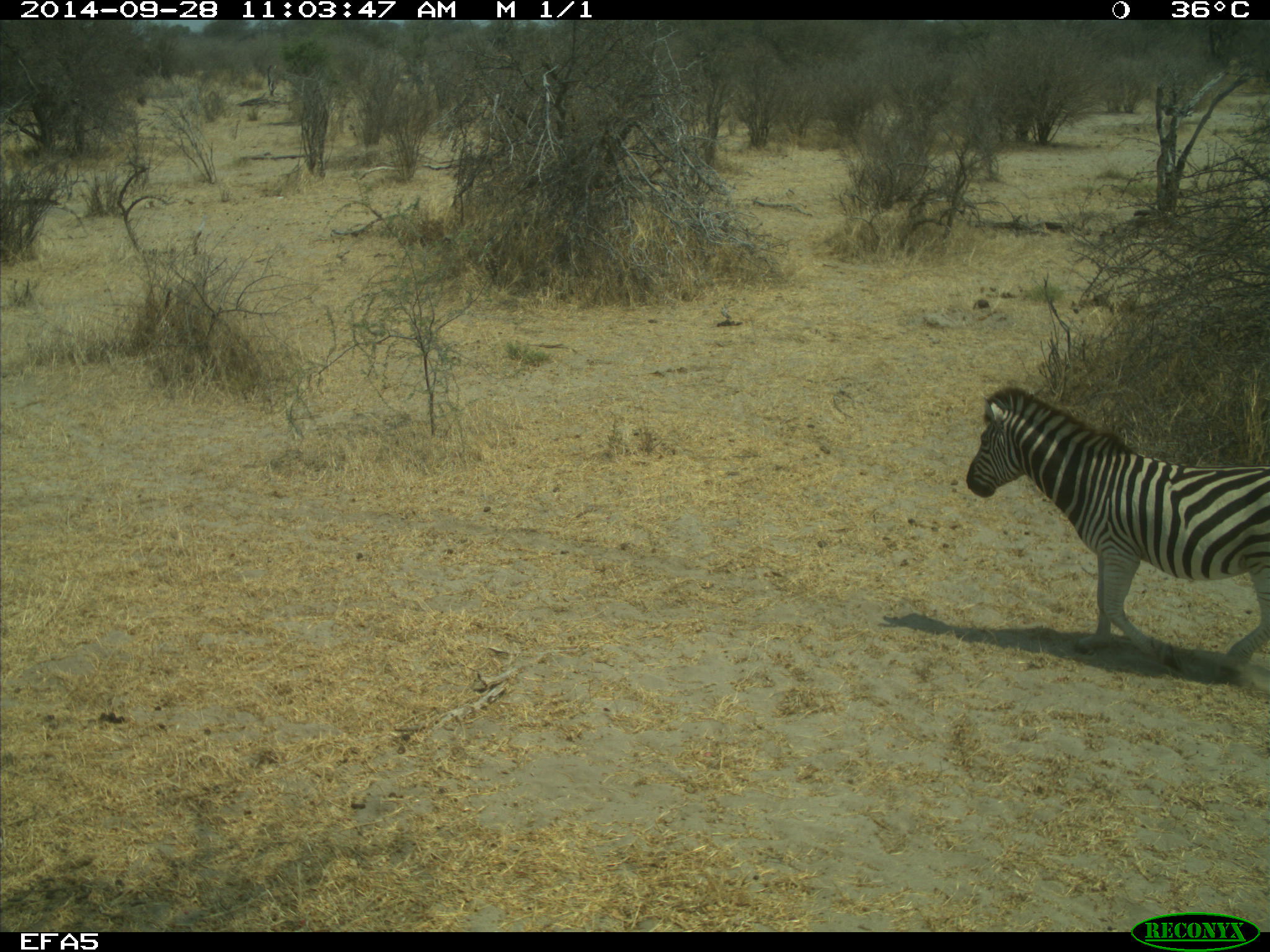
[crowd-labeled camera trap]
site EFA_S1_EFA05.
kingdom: Animalia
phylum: Chordata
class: Mammalia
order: Perissodactyla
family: Equidae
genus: Equus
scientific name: Equus quagga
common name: plains zebra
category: zebraplains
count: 1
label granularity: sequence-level